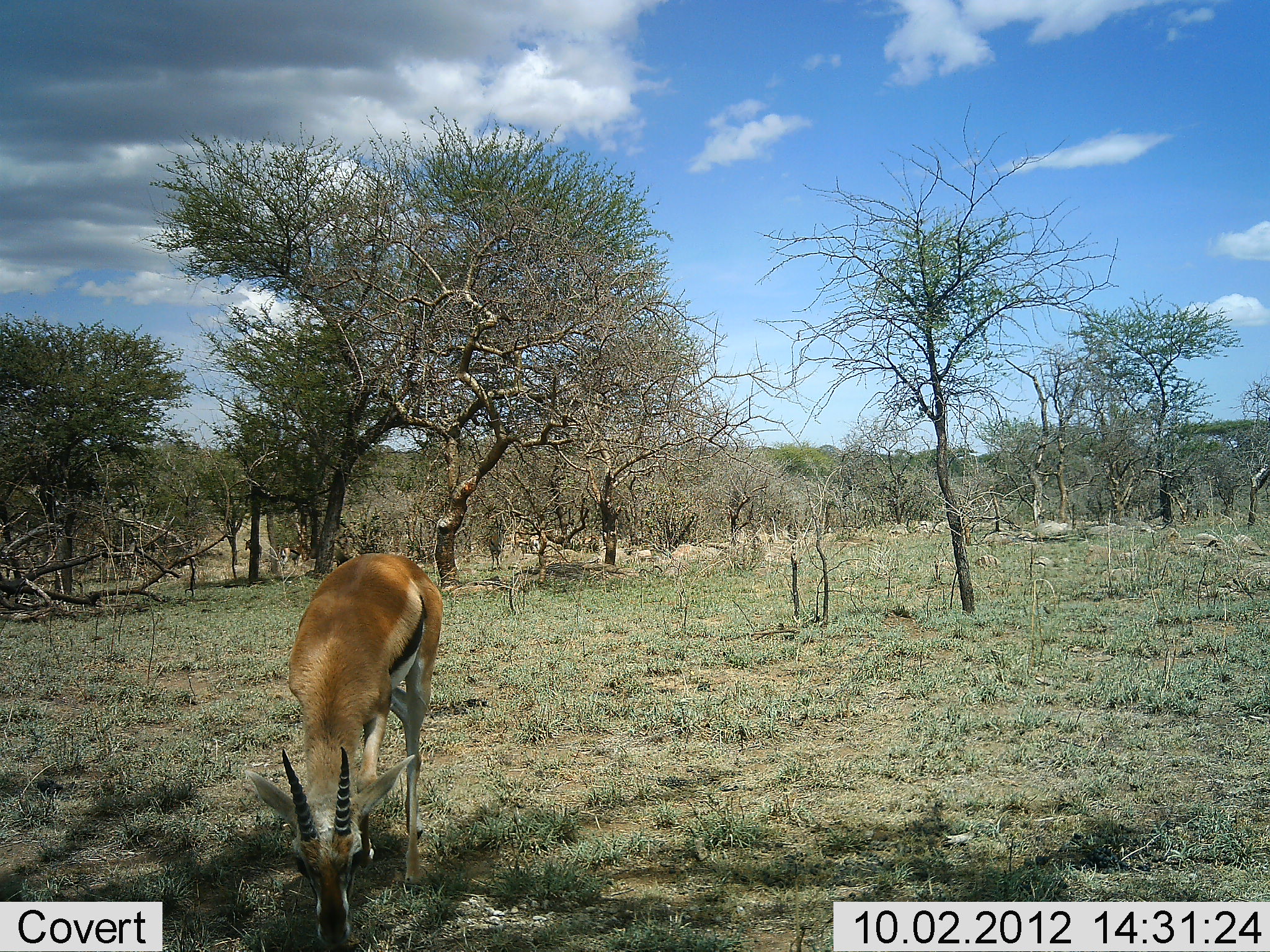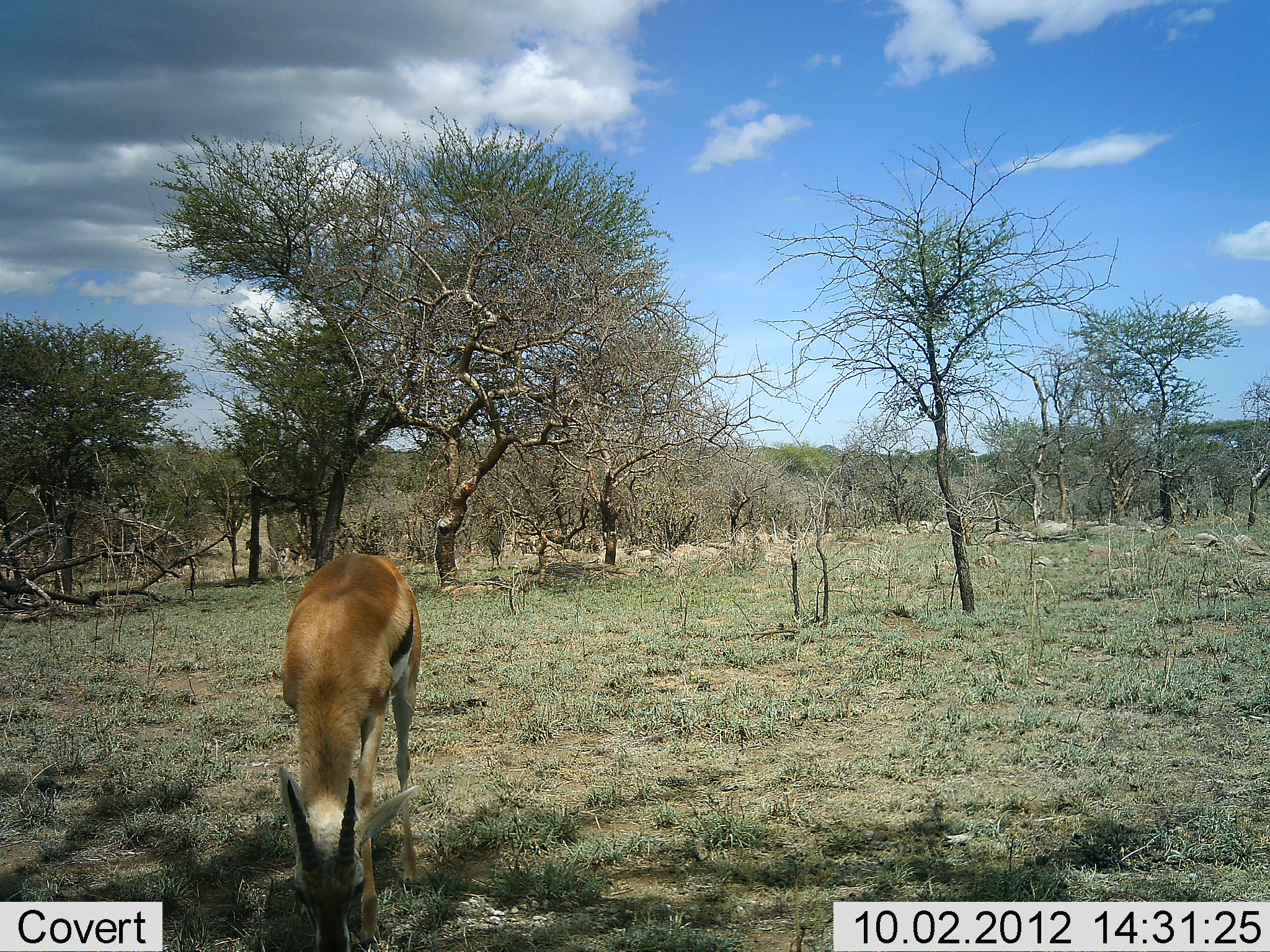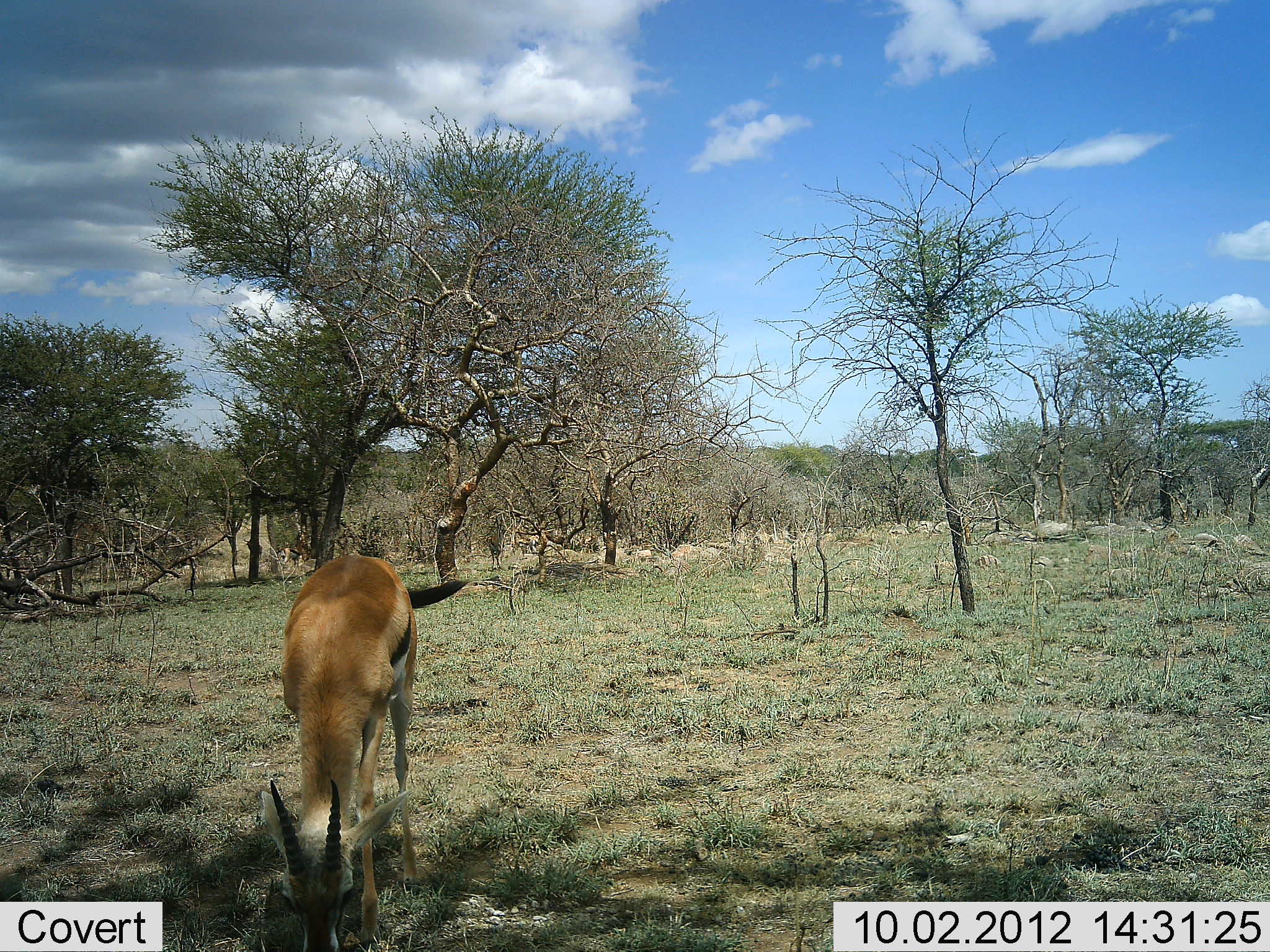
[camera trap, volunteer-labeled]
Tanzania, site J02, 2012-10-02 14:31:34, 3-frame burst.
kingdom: Animalia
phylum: Chordata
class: Mammalia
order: Artiodactyla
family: Bovidae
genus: Eudorcas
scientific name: Eudorcas thomsonii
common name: thomson's gazelle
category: gazellethomsons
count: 1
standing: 30%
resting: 0%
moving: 0%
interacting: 0%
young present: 0%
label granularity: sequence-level